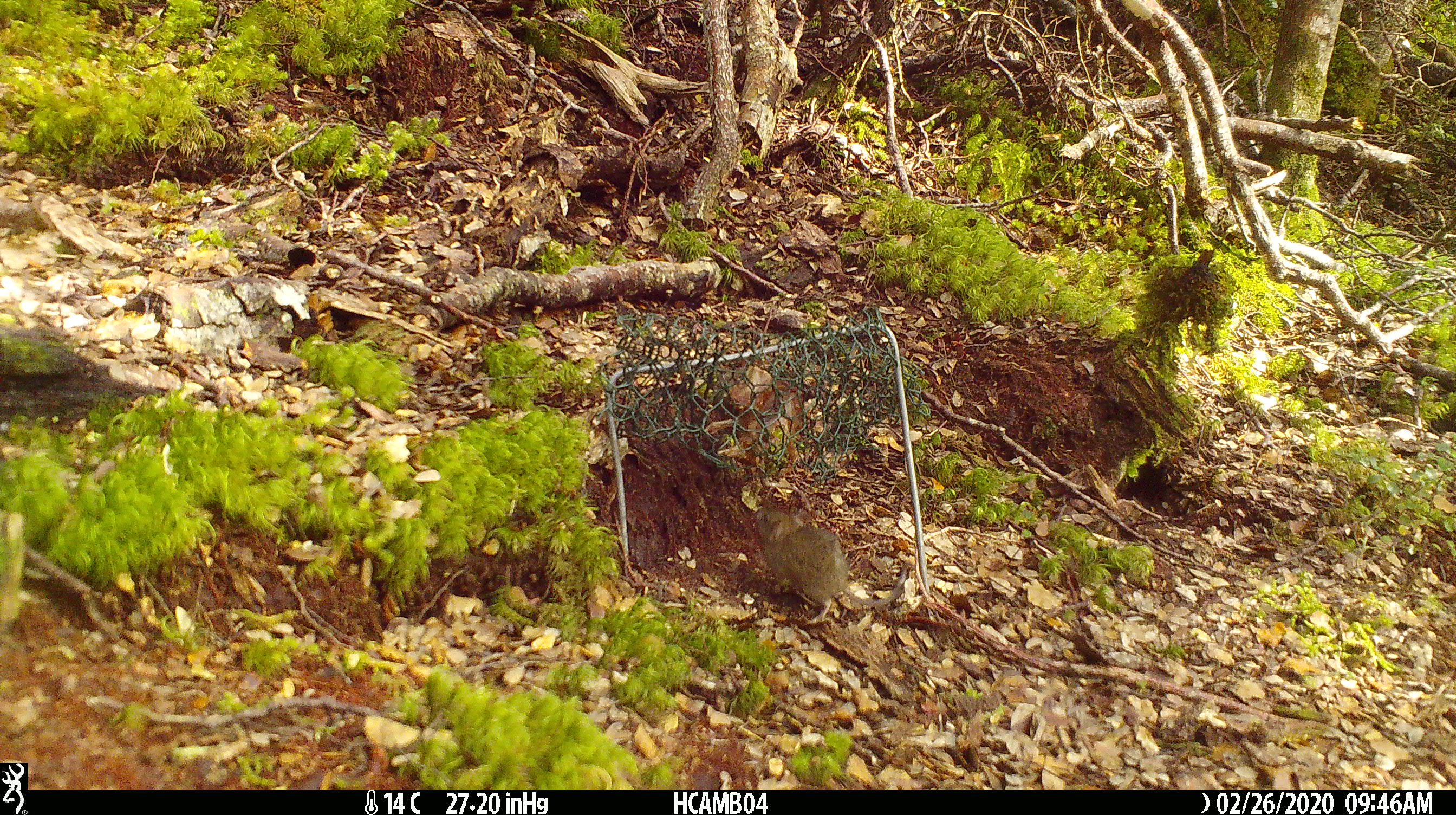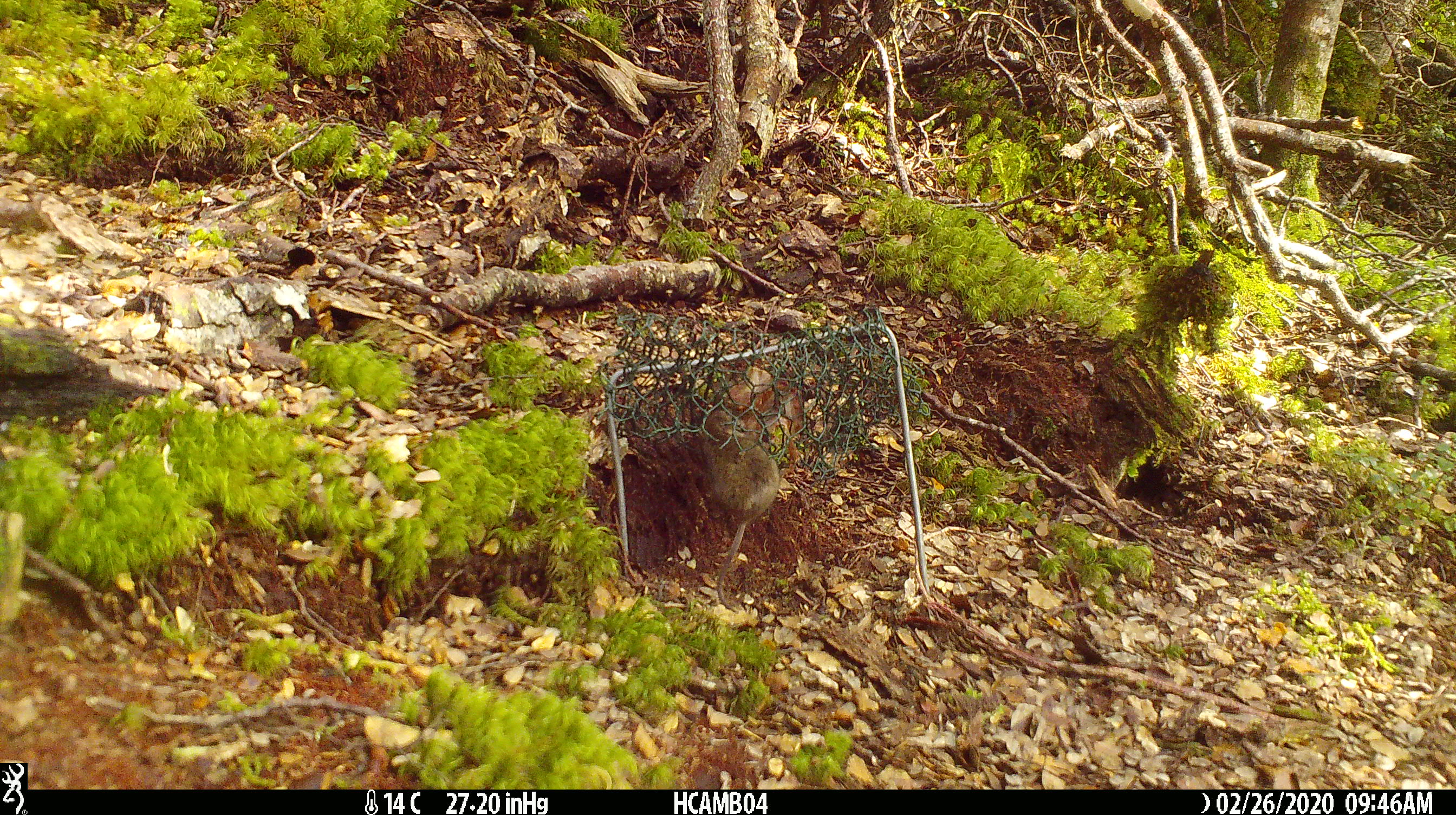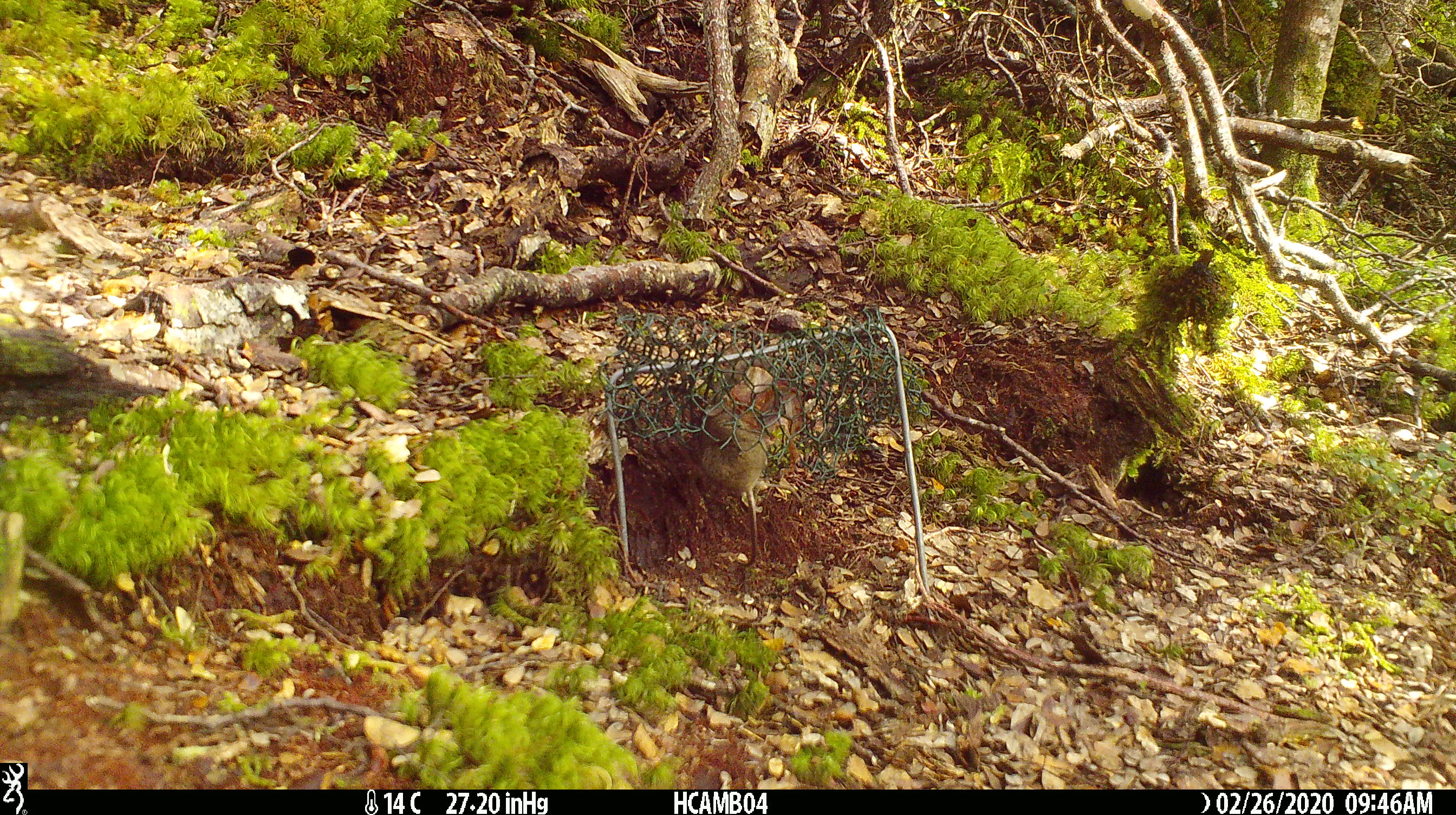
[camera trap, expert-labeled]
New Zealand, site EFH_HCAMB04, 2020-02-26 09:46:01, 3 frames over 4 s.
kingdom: Animalia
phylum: Chordata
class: Mammalia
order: Rodentia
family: Muridae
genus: Mus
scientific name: Mus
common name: mouse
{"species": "mouse (Mus)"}